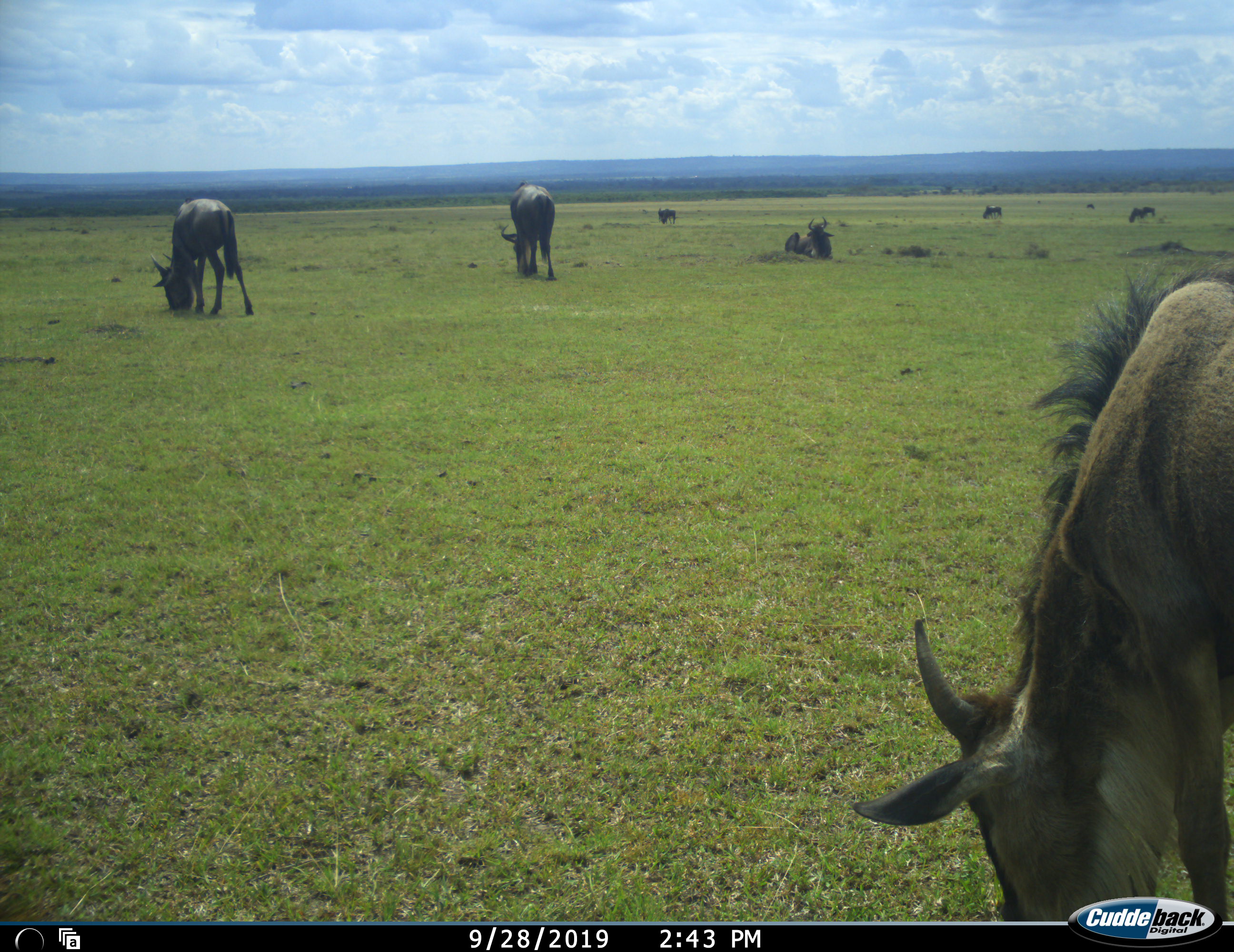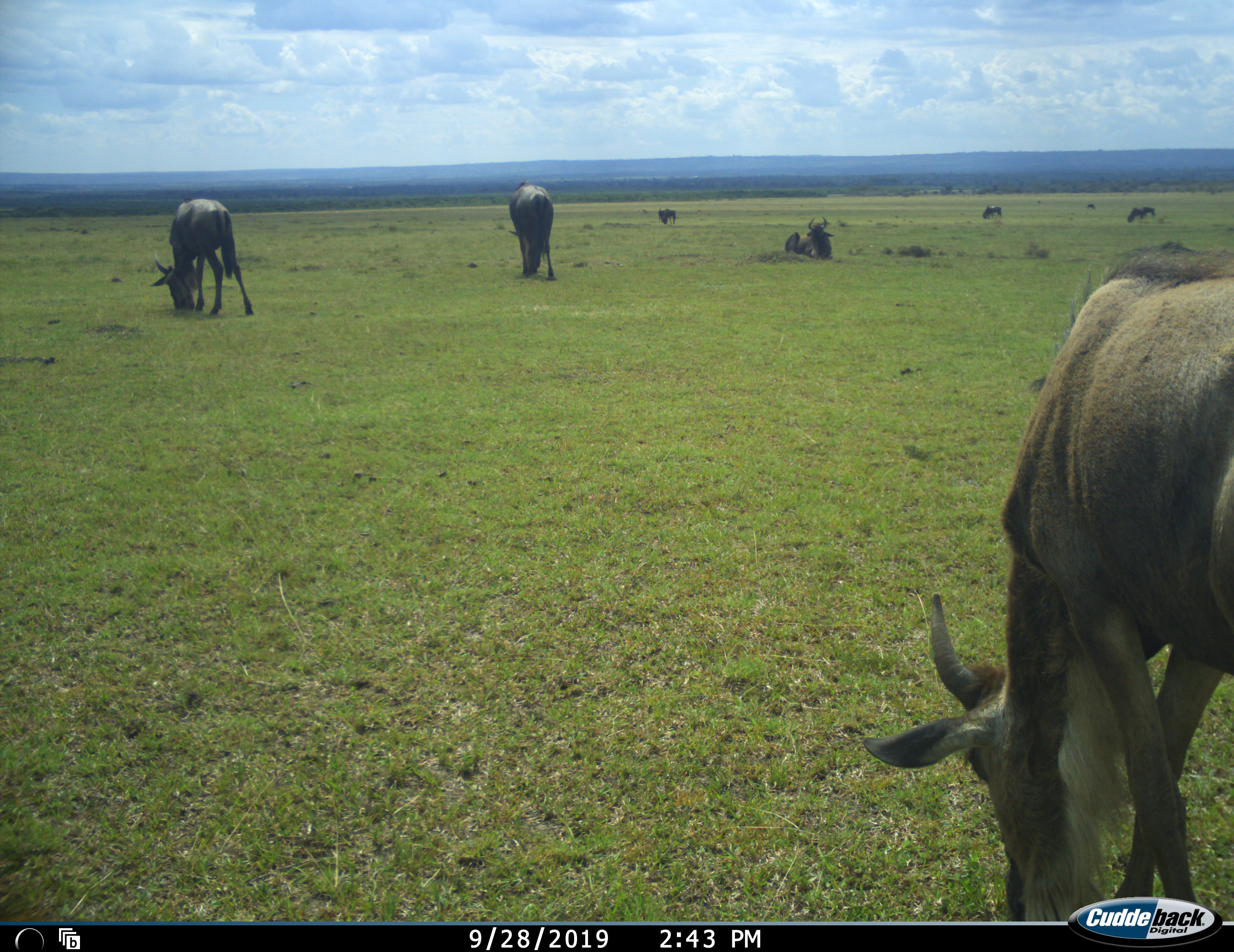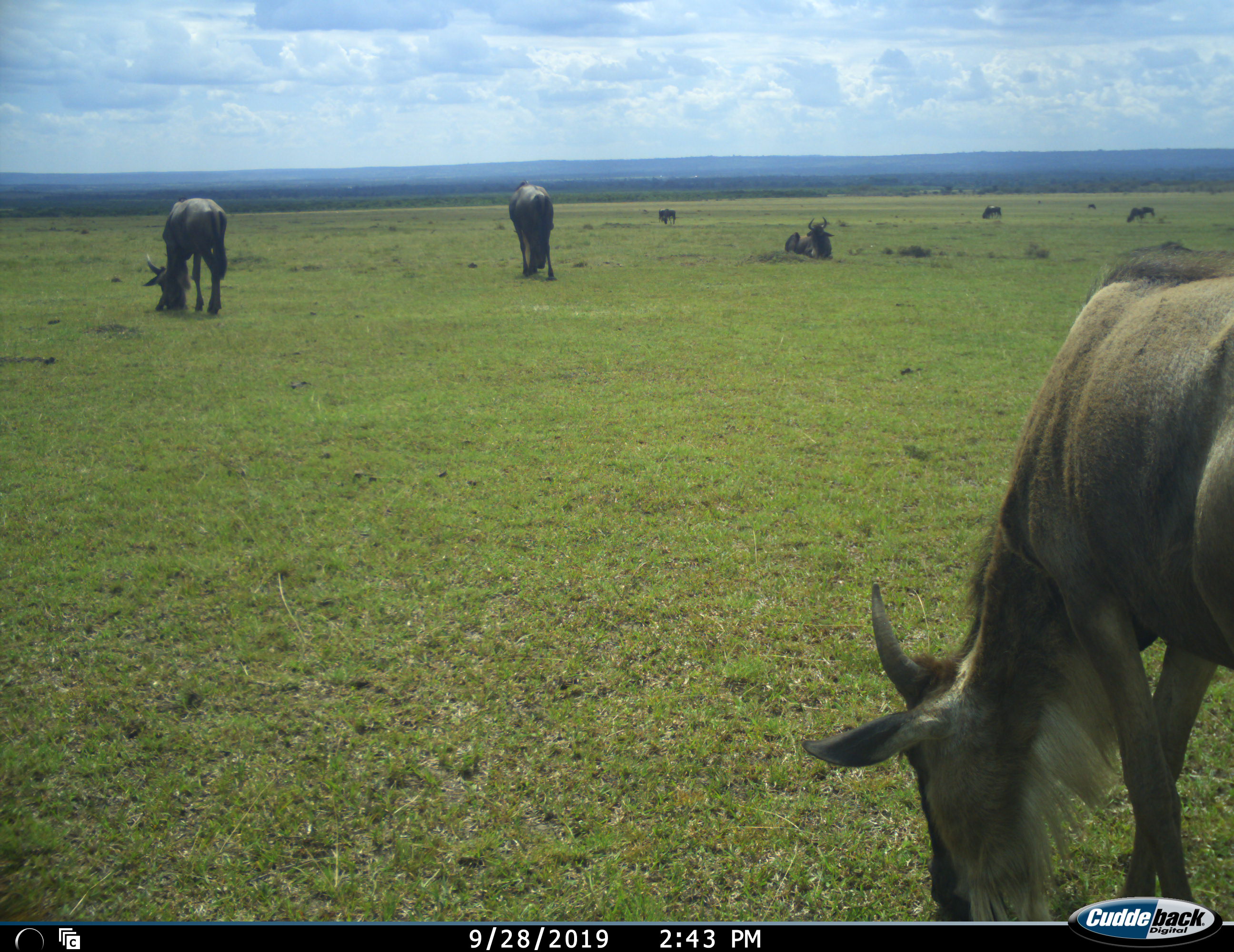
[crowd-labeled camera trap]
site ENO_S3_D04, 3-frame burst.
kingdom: Animalia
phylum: Chordata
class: Mammalia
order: Artiodactyla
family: Bovidae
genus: Connochaetes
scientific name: Connochaetes taurinus taurinus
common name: blue wildebeest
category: wildebeestblue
Wildebeestblue (blue wildebeest) (Connochaetes taurinus taurinus), count 9. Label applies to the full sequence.